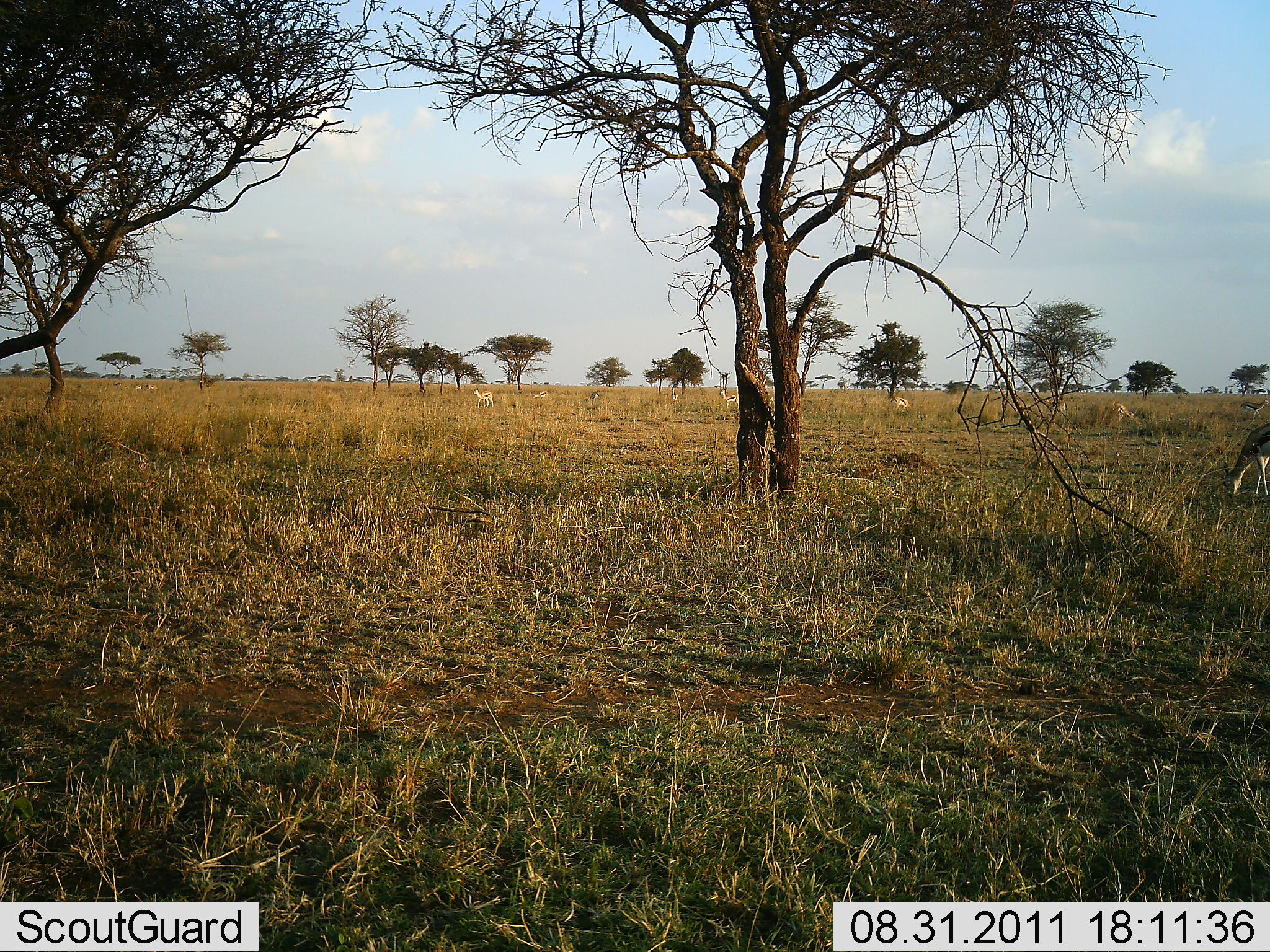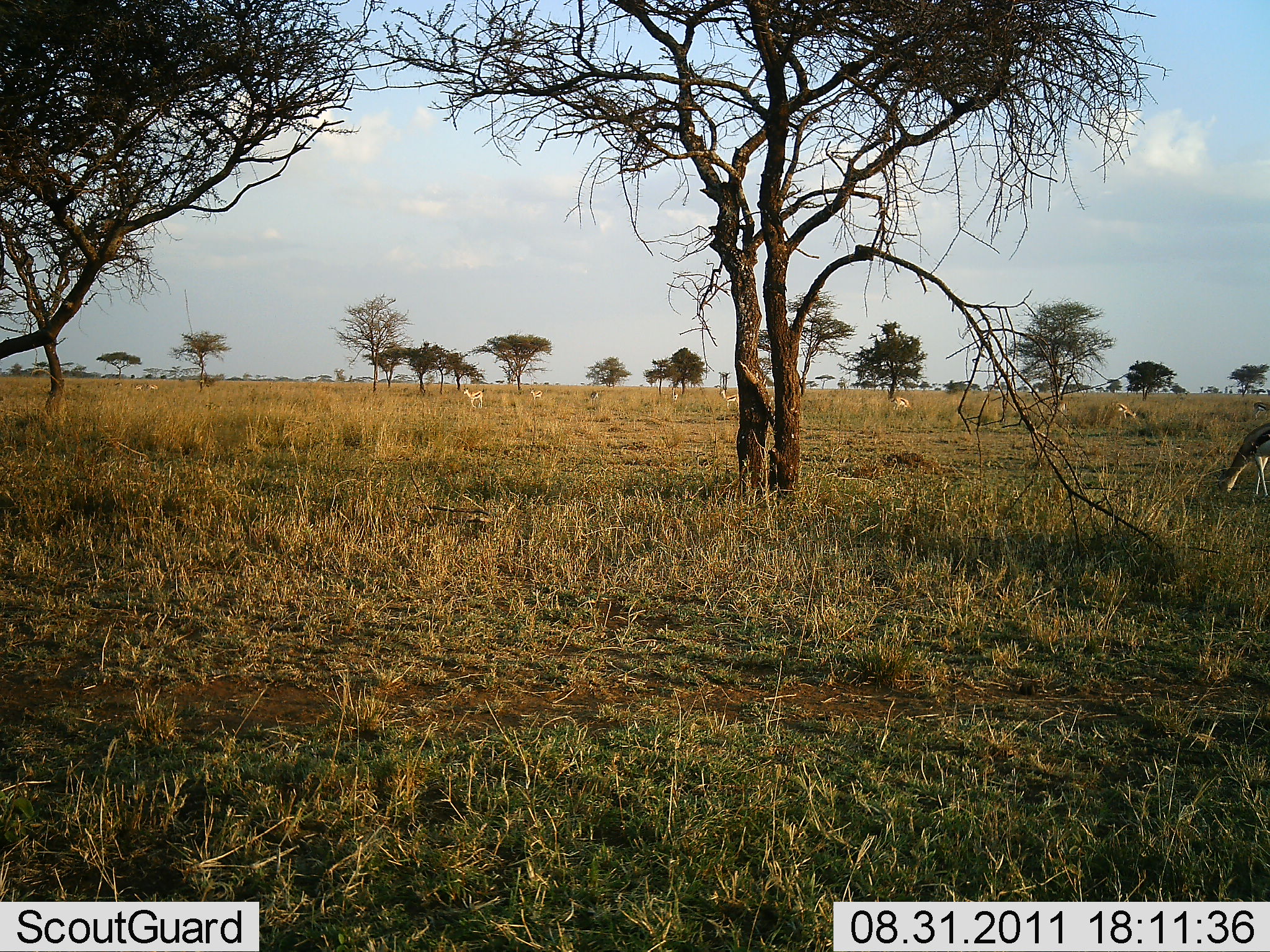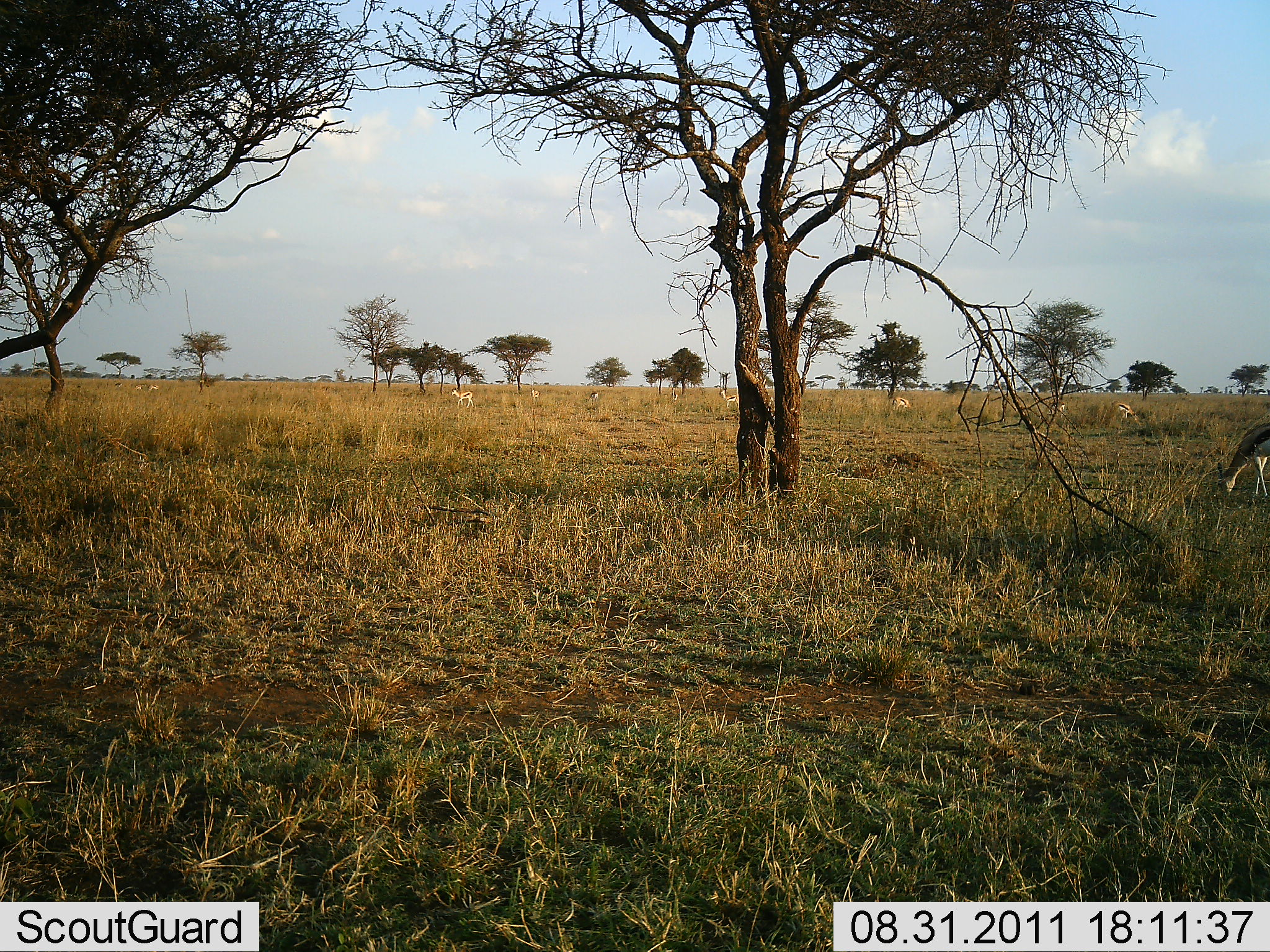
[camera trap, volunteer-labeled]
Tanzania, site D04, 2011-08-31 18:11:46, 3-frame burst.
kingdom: Animalia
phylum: Chordata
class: Mammalia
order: Artiodactyla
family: Bovidae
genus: Eudorcas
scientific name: Eudorcas thomsonii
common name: thomson's gazelle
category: gazellethomsons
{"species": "gazellethomsons (thomson's gazelle) (Eudorcas thomsonii)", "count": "6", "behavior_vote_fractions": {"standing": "46%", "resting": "0%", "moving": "62%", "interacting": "0%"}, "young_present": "0%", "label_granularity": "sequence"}